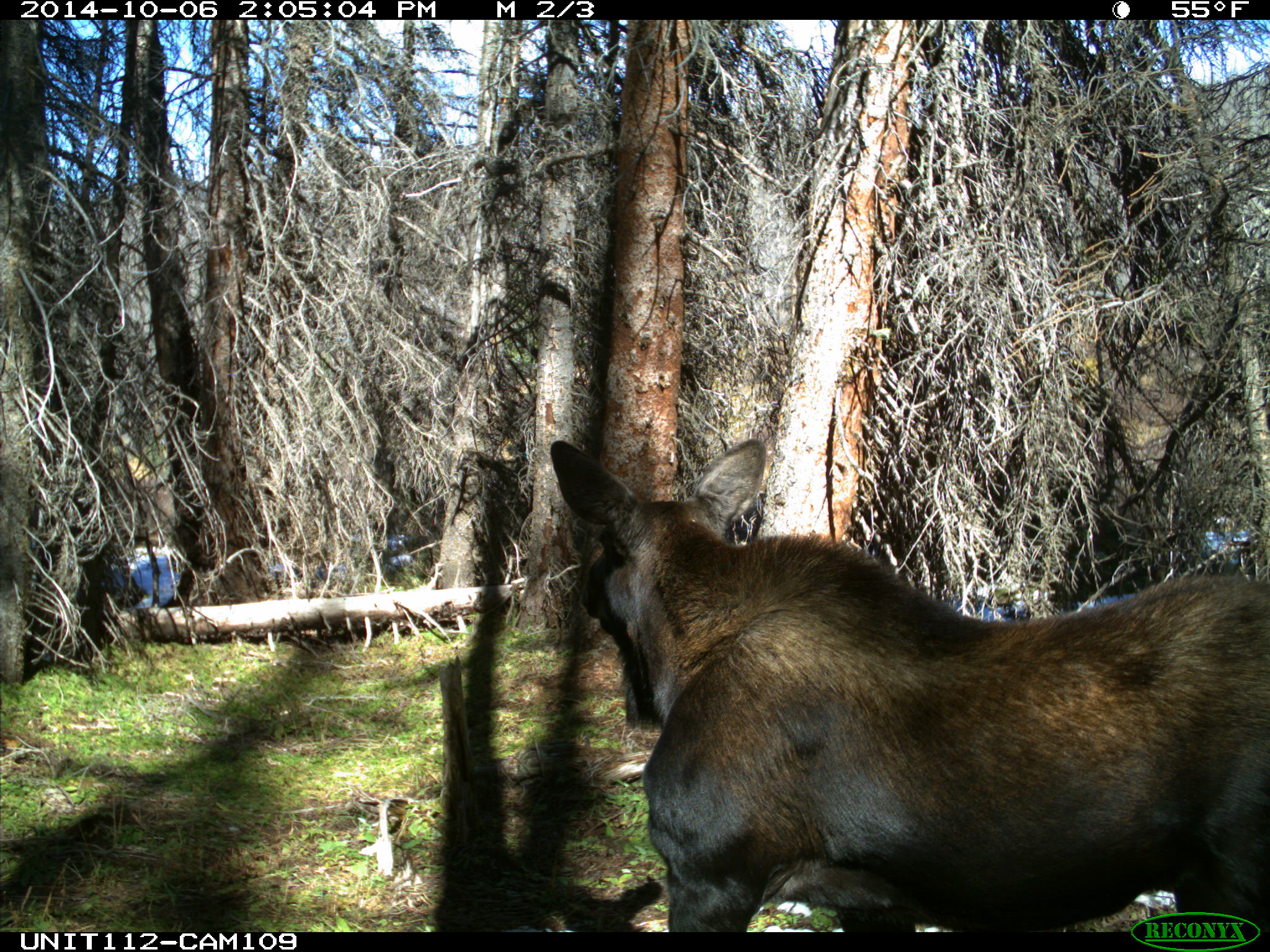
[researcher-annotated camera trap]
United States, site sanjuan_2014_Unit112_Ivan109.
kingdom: Animalia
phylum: Chordata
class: Mammalia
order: Artiodactyla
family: Cervidae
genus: Alces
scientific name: Alces alces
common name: moose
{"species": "Alces alces (moose)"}